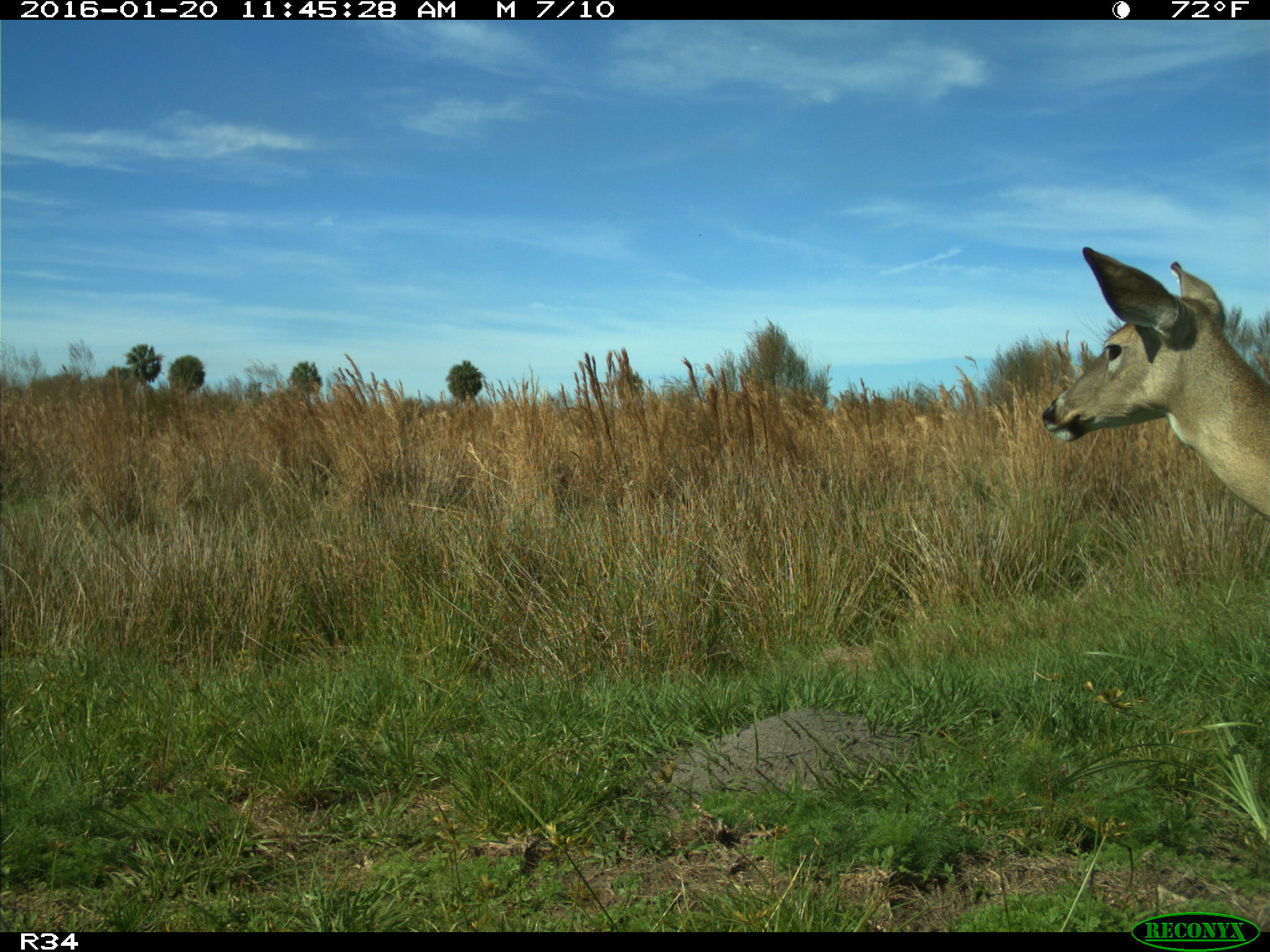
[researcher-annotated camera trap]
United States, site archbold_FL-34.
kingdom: Animalia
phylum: Chordata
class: Mammalia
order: Artiodactyla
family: Cervidae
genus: Odocoileus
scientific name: Odocoileus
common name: deer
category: unidentified deer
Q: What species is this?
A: Unidentified deer (deer) (Odocoileus).